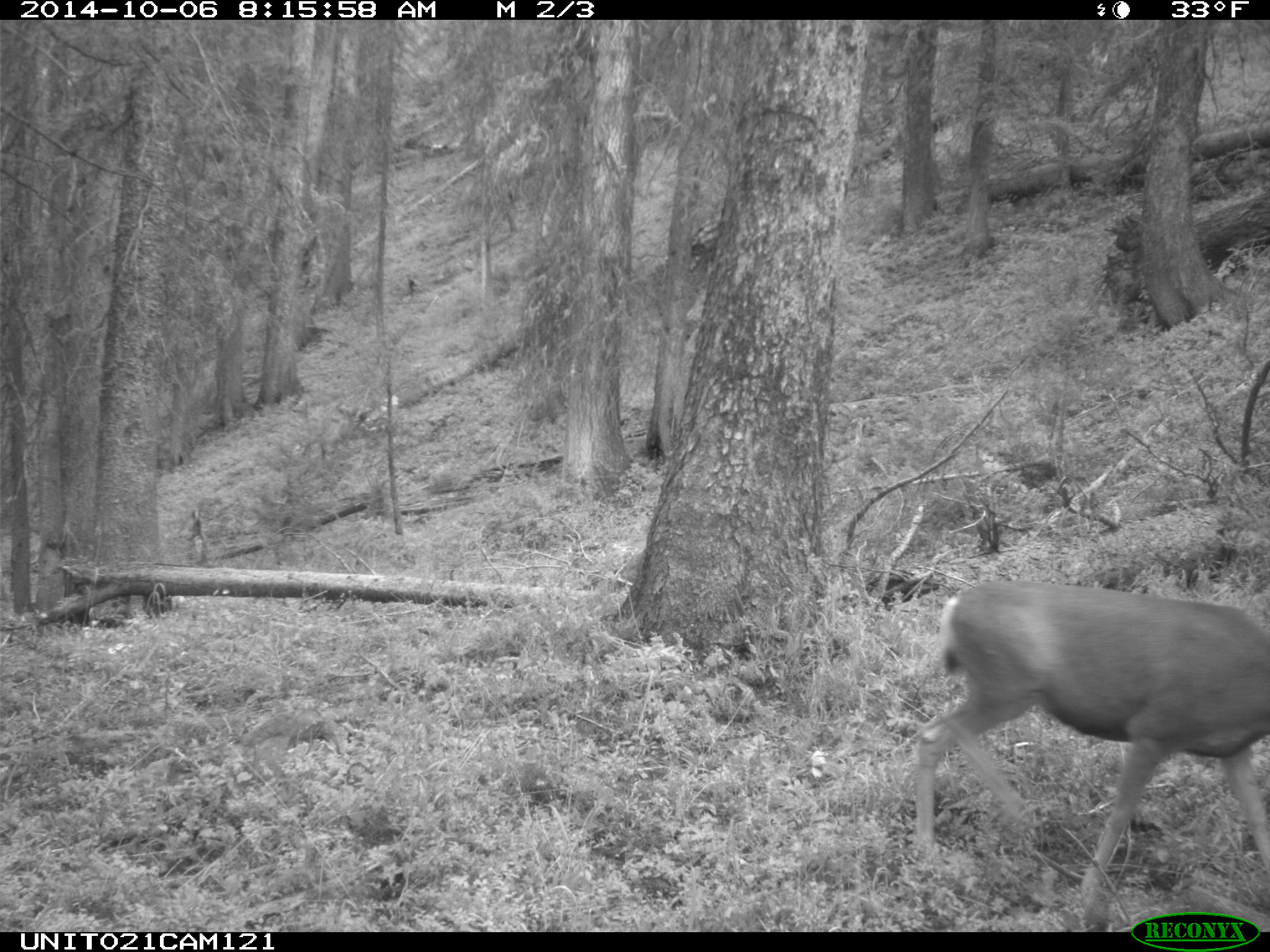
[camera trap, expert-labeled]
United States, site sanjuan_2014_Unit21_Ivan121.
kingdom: Animalia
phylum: Chordata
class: Mammalia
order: Artiodactyla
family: Cervidae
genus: Odocoileus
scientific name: Odocoileus hemionus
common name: mule deer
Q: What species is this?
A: Odocoileus hemionus (mule deer).